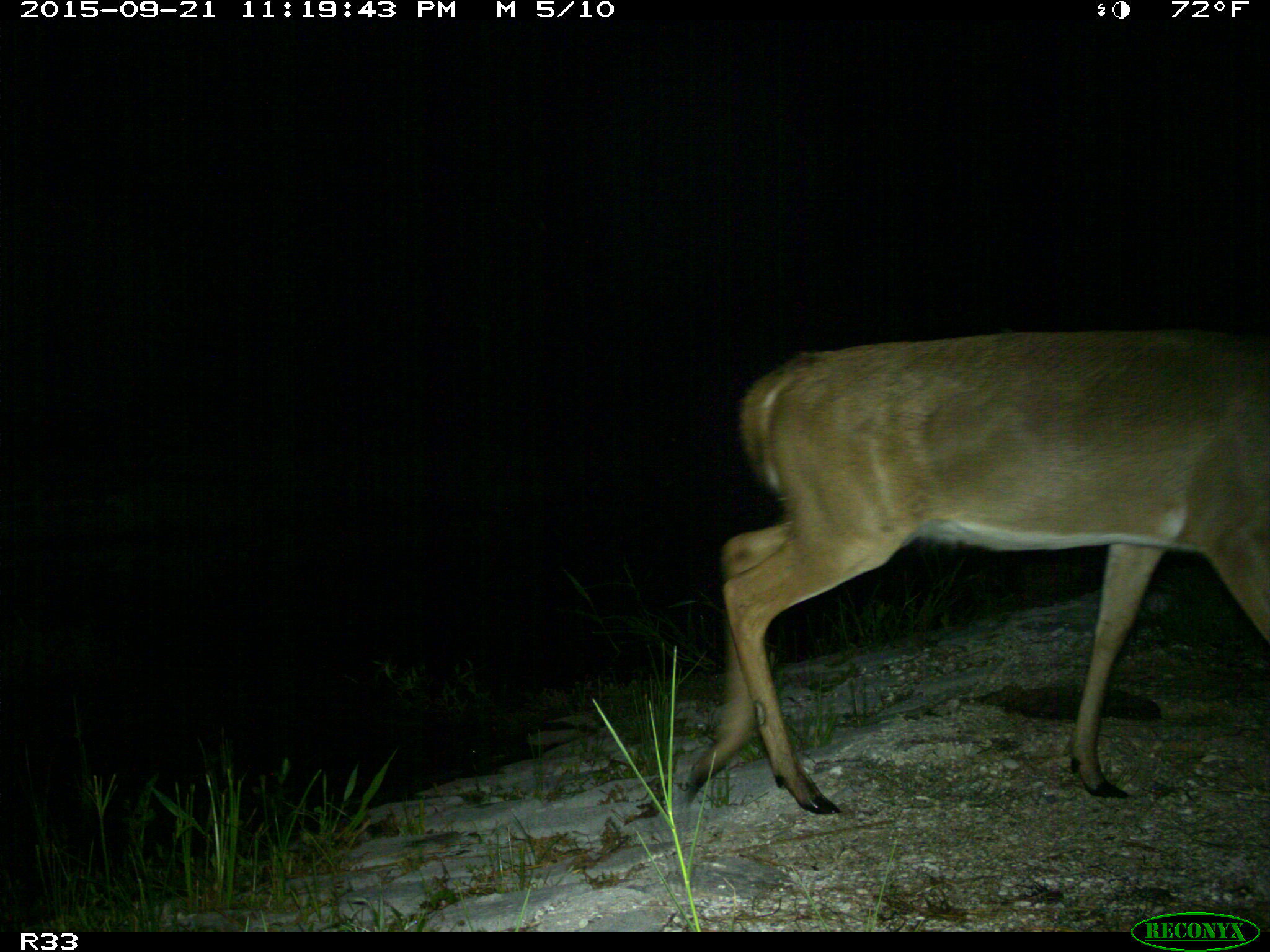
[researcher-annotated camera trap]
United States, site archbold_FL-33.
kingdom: Animalia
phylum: Chordata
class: Mammalia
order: Artiodactyla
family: Cervidae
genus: Odocoileus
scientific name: Odocoileus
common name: deer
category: unidentified deer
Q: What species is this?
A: Unidentified deer (deer) (Odocoileus).